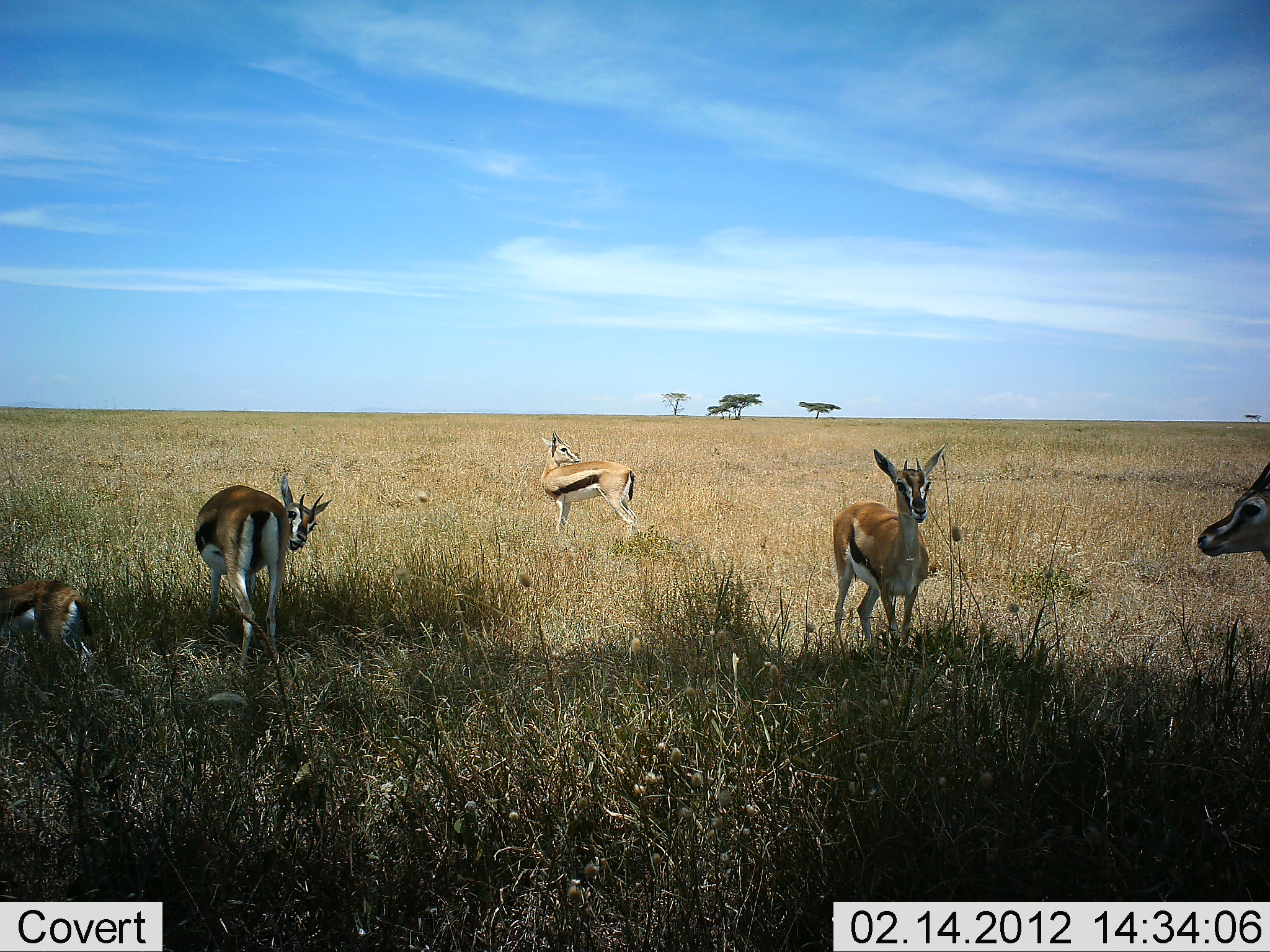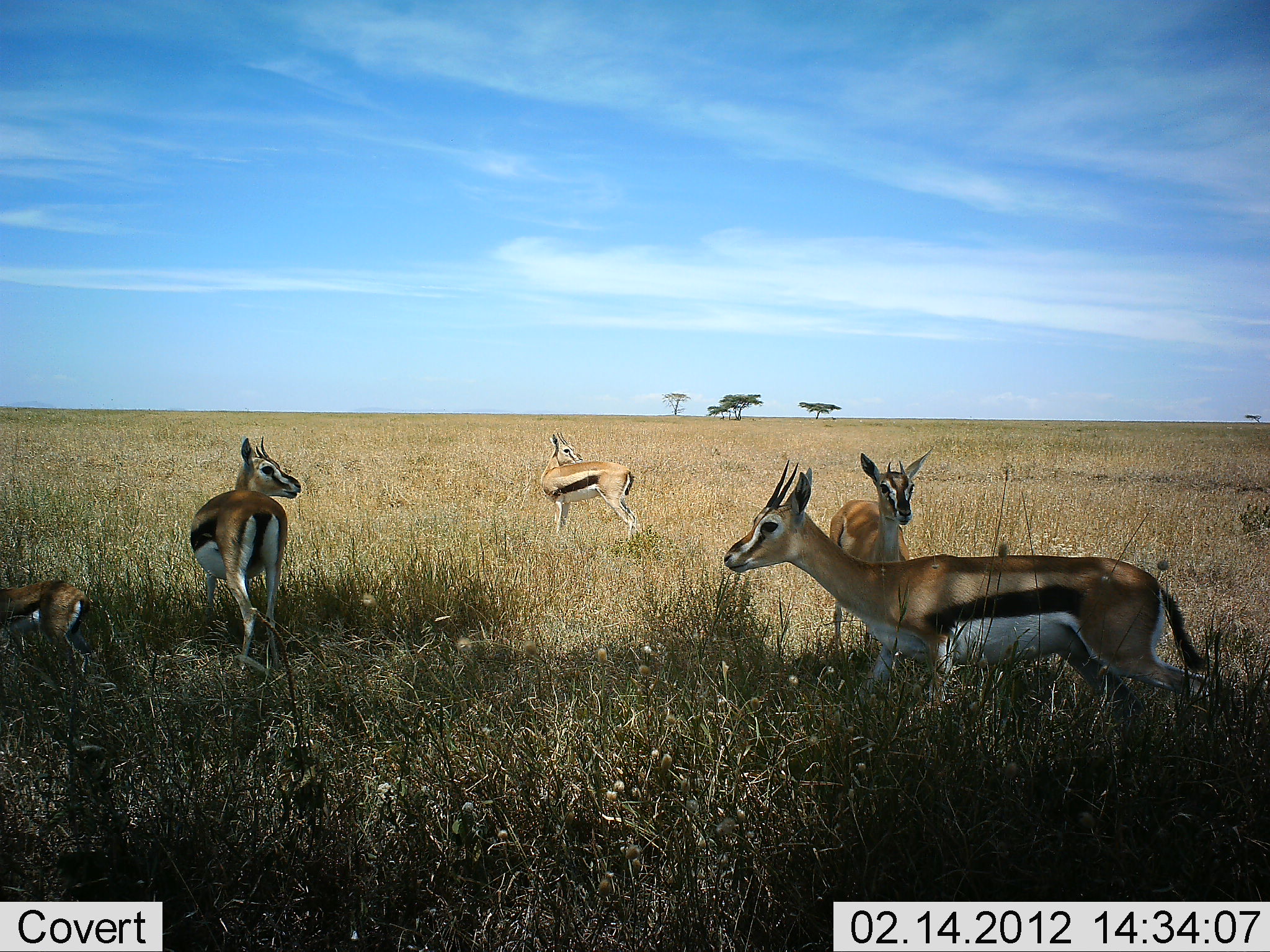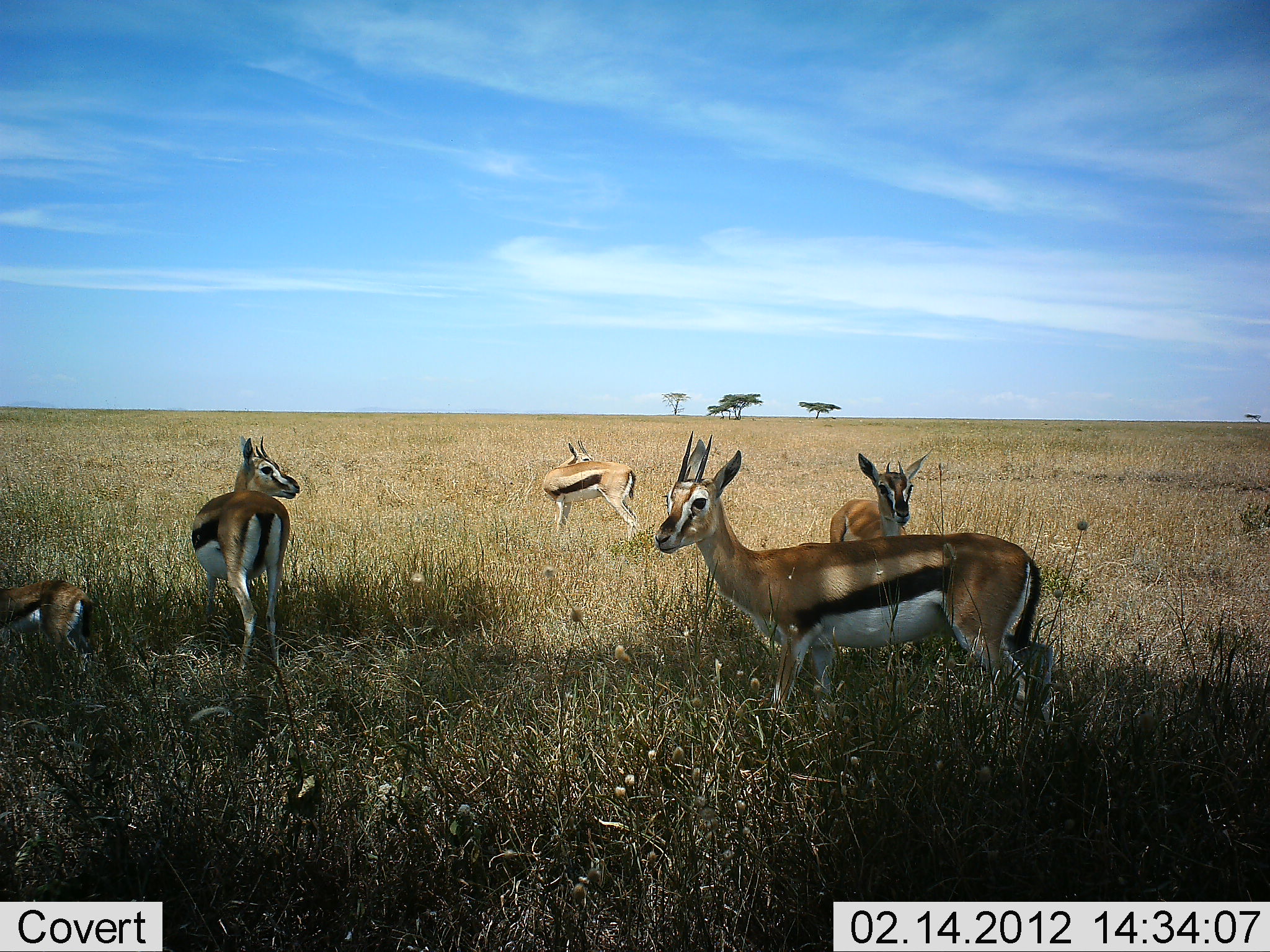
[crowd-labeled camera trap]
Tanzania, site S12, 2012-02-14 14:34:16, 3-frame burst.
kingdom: Animalia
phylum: Chordata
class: Mammalia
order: Artiodactyla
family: Bovidae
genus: Eudorcas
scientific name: Eudorcas thomsonii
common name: thomson's gazelle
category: gazellethomsons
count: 5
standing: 71%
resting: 14%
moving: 57%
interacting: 0%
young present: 50%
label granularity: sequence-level